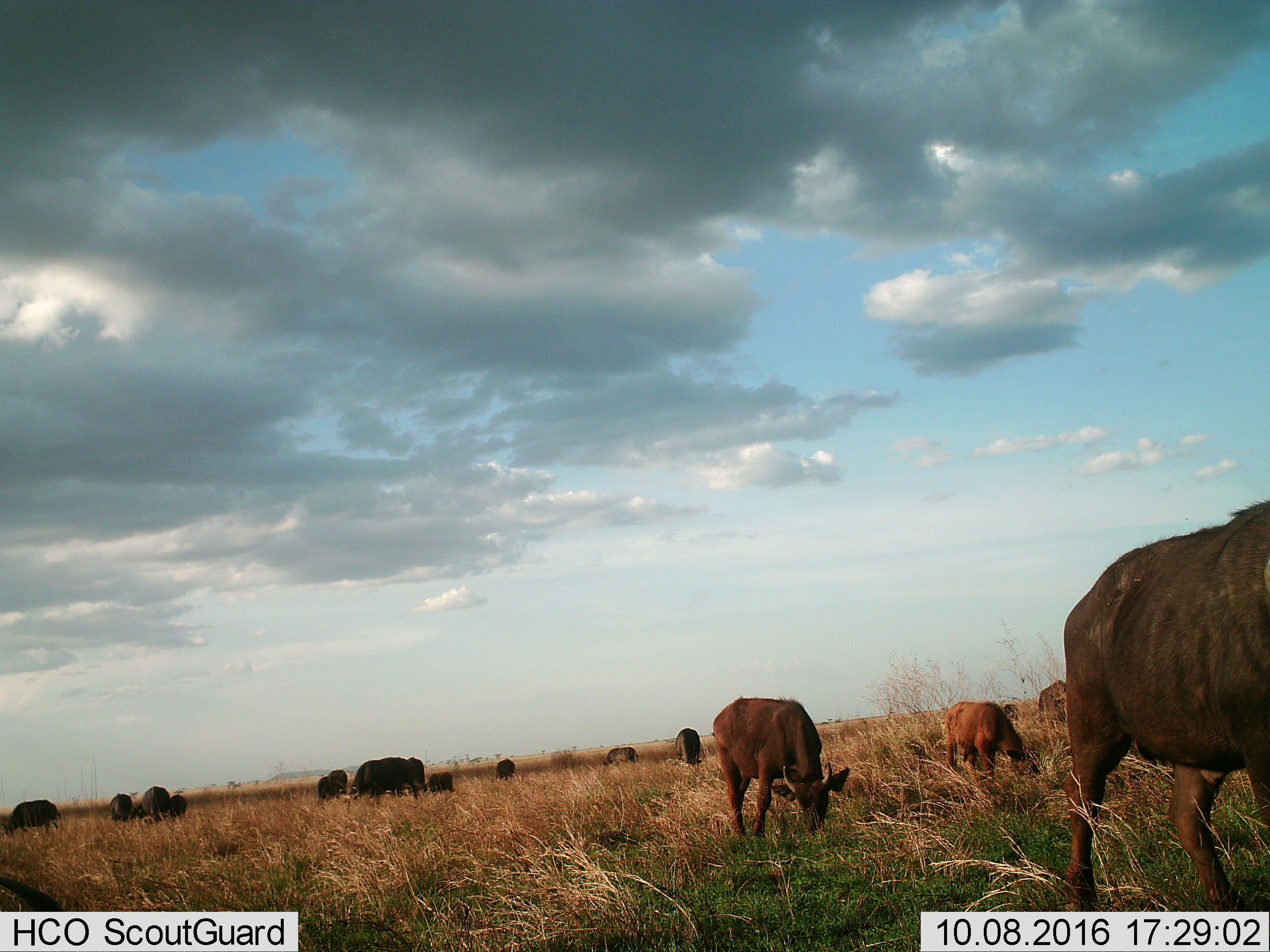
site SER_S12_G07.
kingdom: Animalia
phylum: Chordata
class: Mammalia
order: Artiodactyla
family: Bovidae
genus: Syncerus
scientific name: Syncerus caffer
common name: african buffalo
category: buffalo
Buffalo (african buffalo) (Syncerus caffer), count 11-50. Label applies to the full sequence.